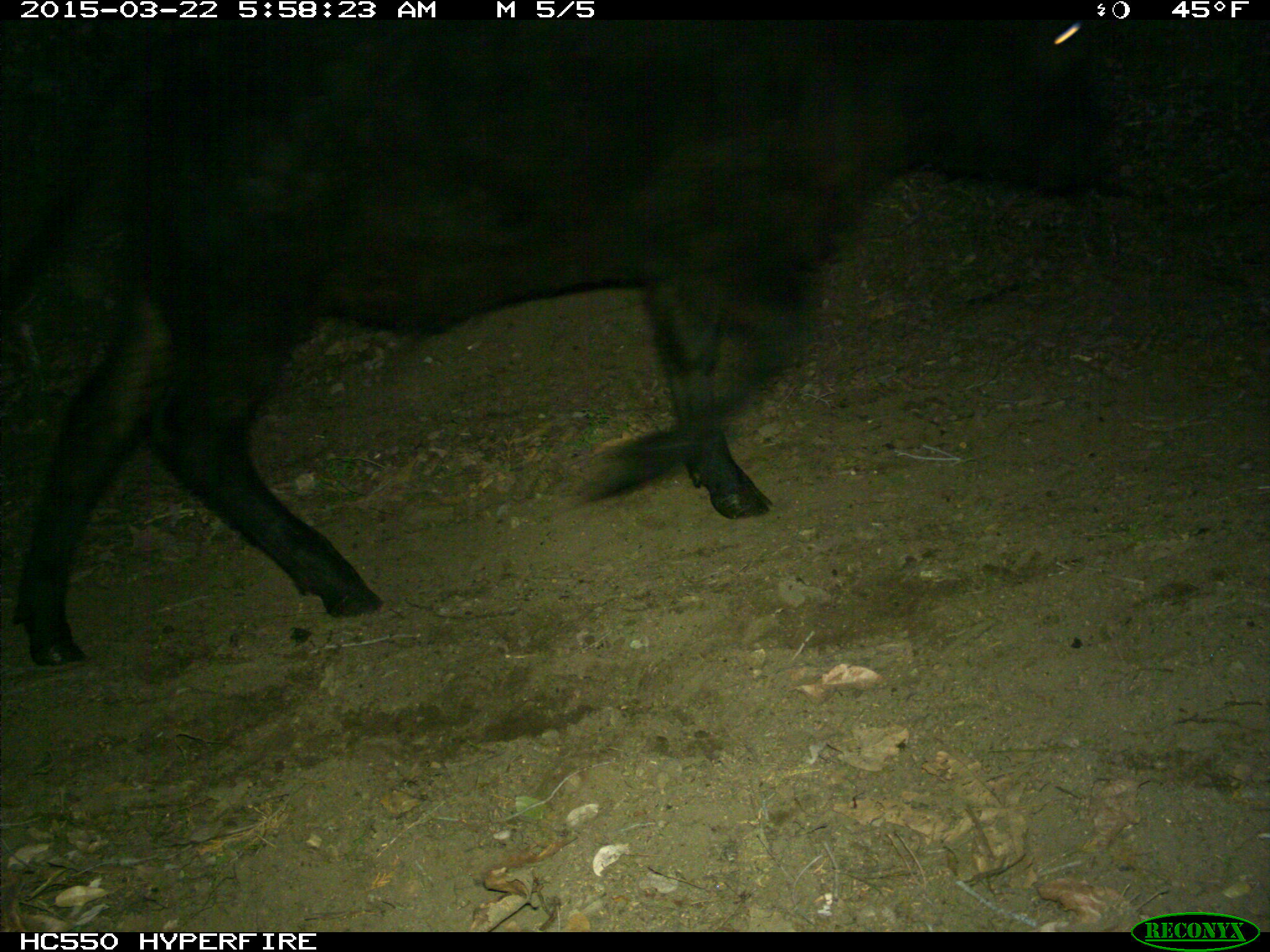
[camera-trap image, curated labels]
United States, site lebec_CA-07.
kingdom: Animalia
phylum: Chordata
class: Mammalia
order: Artiodactyla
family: Bovidae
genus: Bos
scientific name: Bos taurus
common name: domestic cow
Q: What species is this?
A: Bos taurus (domestic cow).